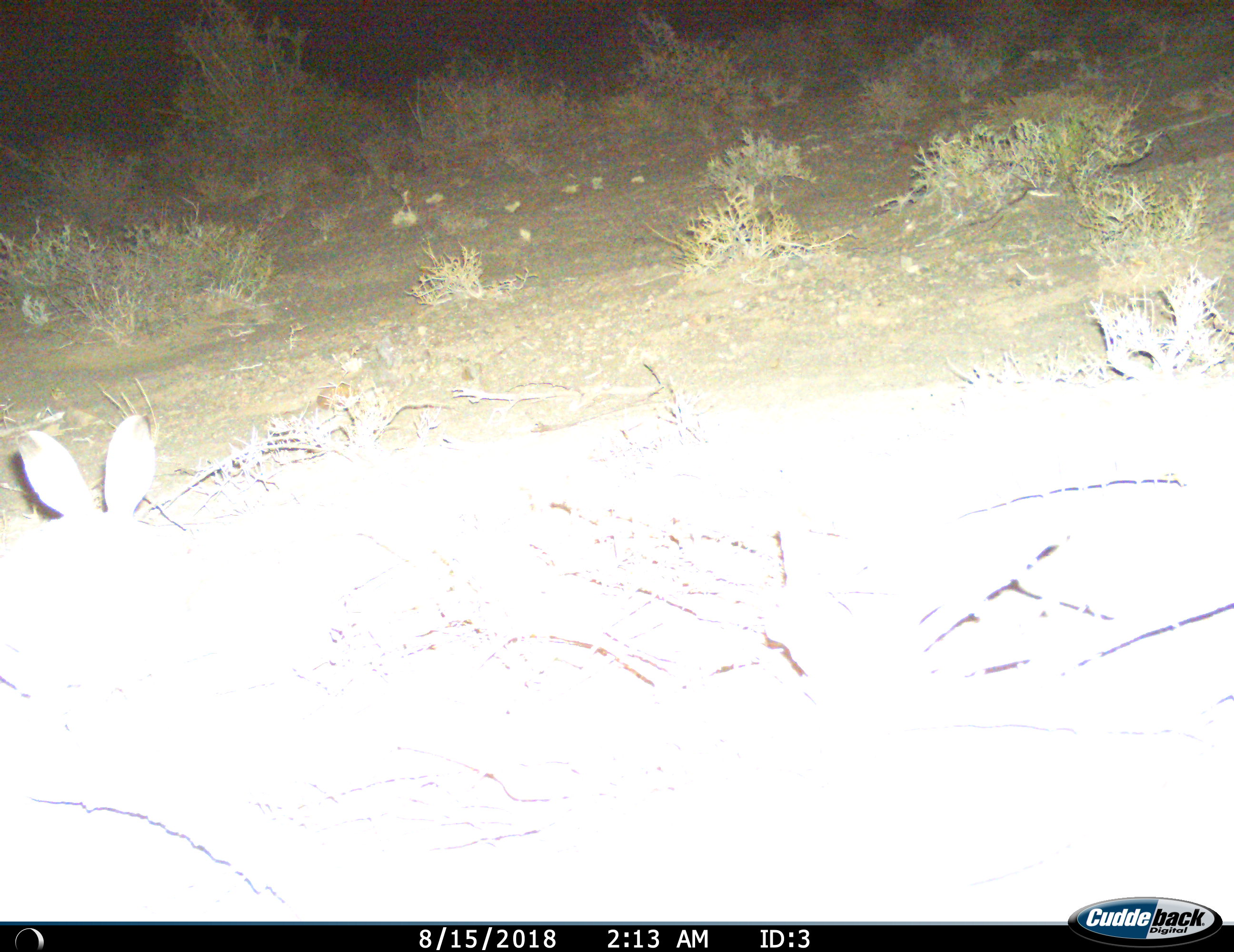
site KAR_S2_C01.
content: unidentified animal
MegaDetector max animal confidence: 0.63